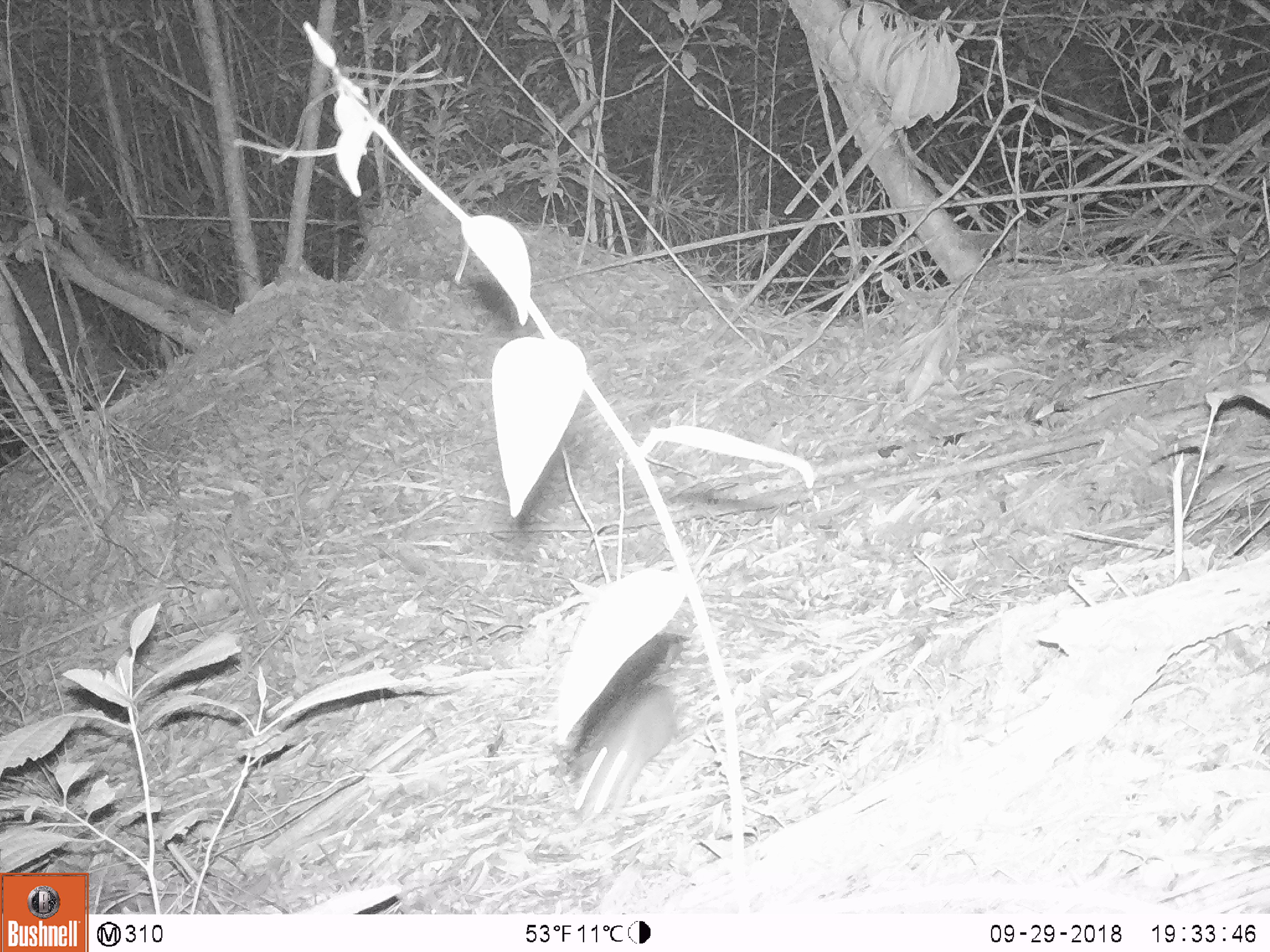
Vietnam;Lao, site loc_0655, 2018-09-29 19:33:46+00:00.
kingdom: Animalia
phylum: Chordata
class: Mammalia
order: Rodentia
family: Muridae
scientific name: Muridae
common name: old-world mice and rats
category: unidentified murid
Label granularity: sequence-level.